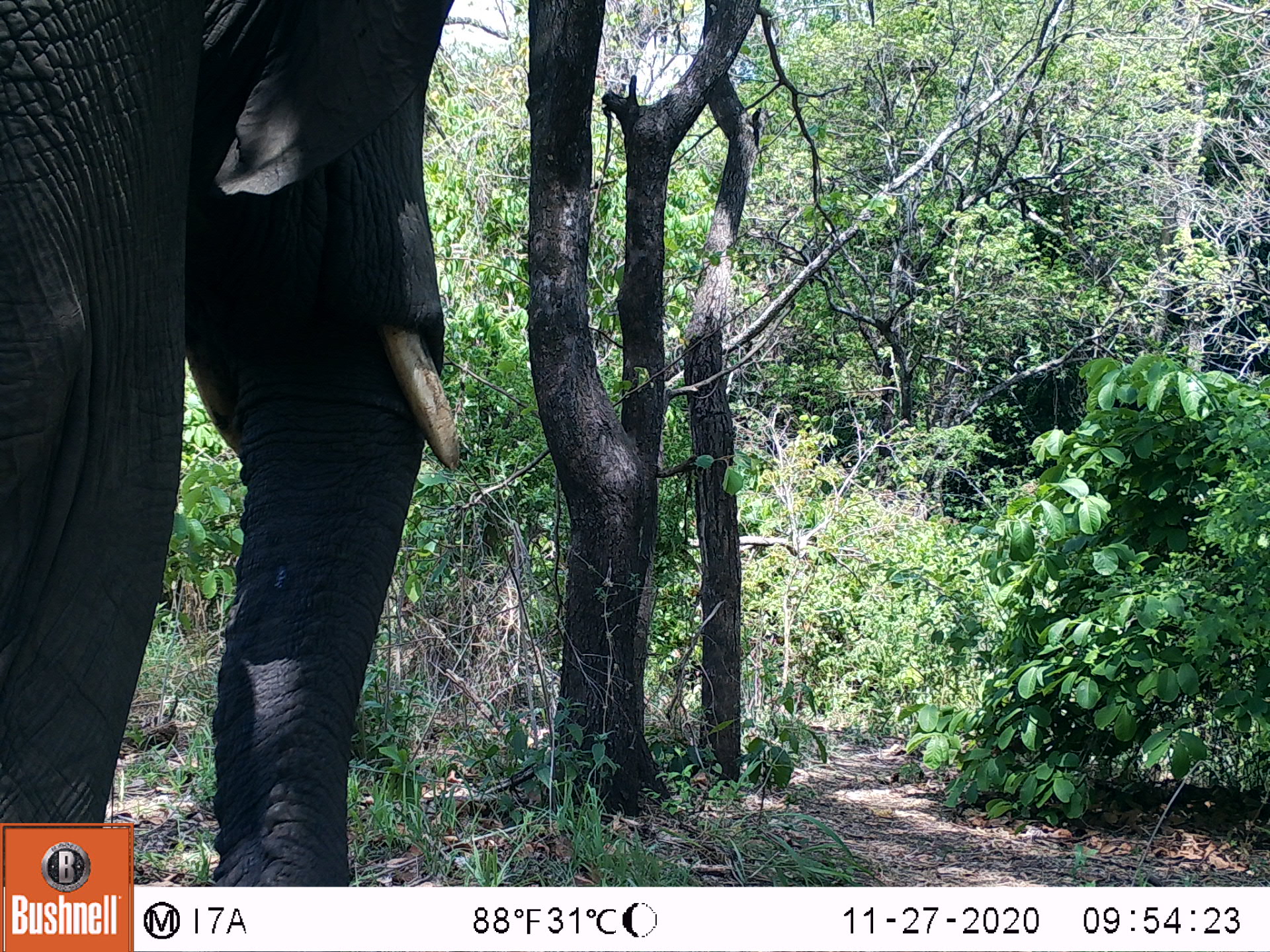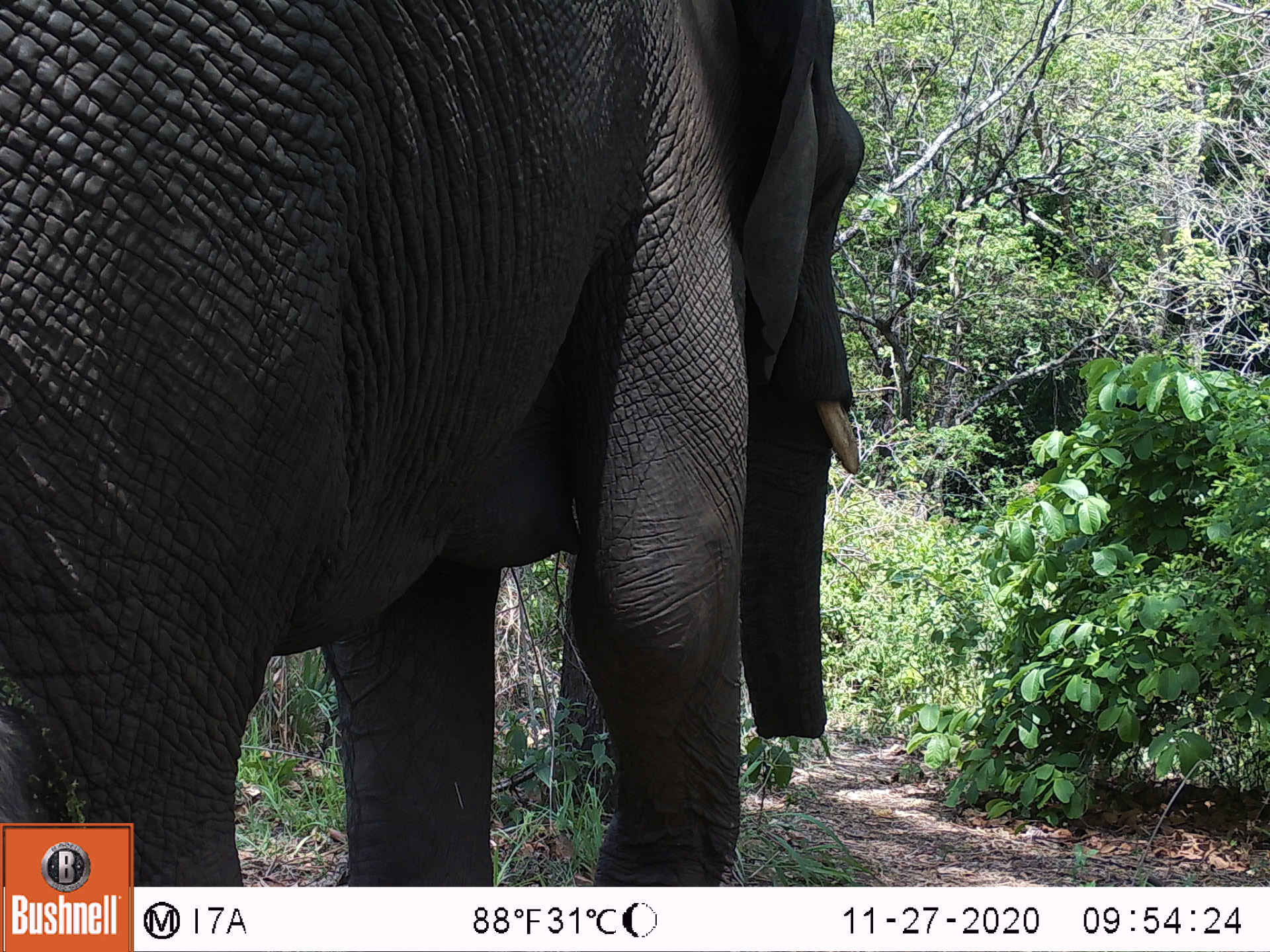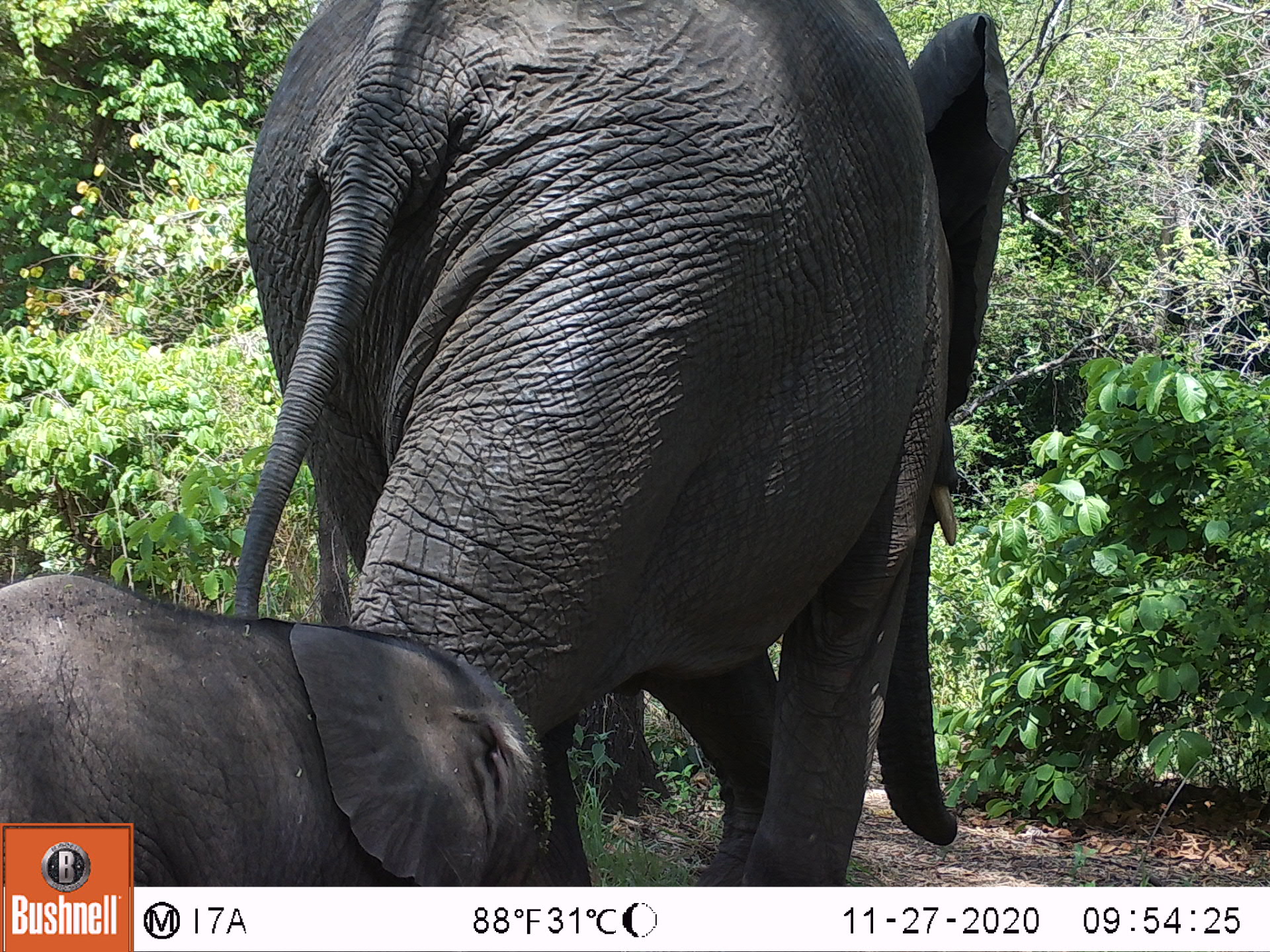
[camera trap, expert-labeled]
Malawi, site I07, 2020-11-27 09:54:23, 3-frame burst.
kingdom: Animalia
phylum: Chordata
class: Mammalia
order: Proboscidea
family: Elephantidae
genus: Loxodonta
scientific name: Loxodonta africana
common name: african savanna elephant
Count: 1.